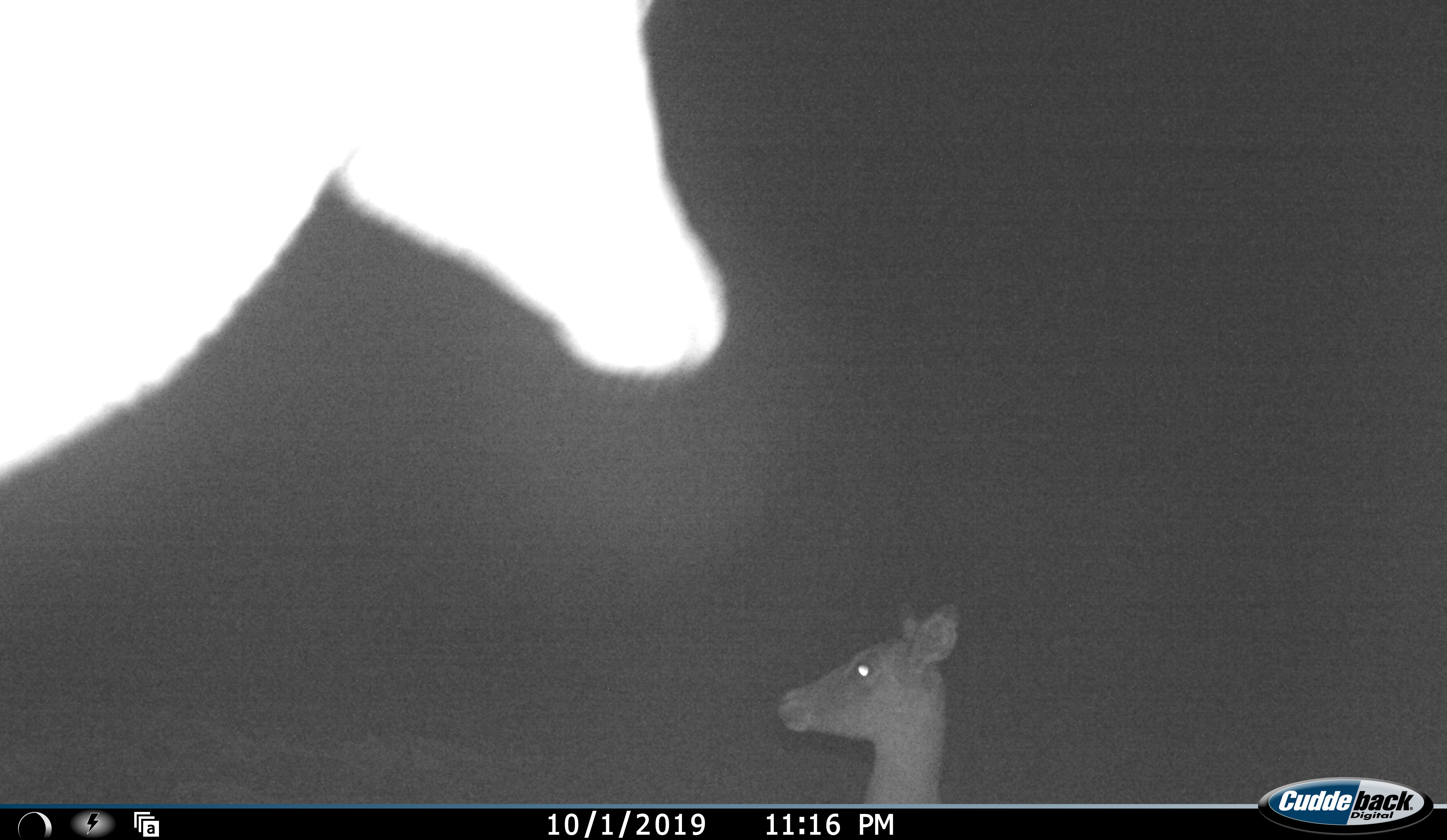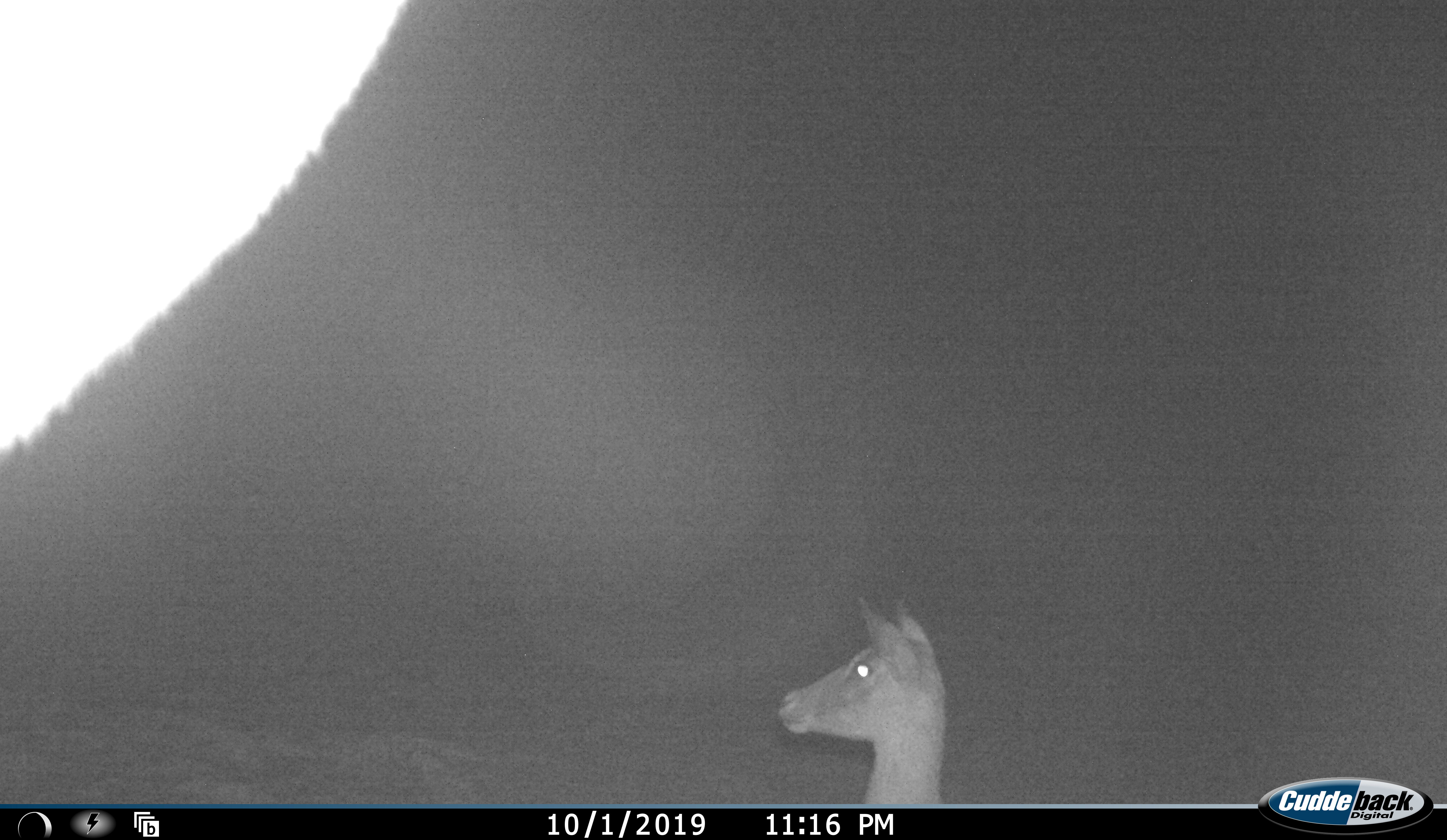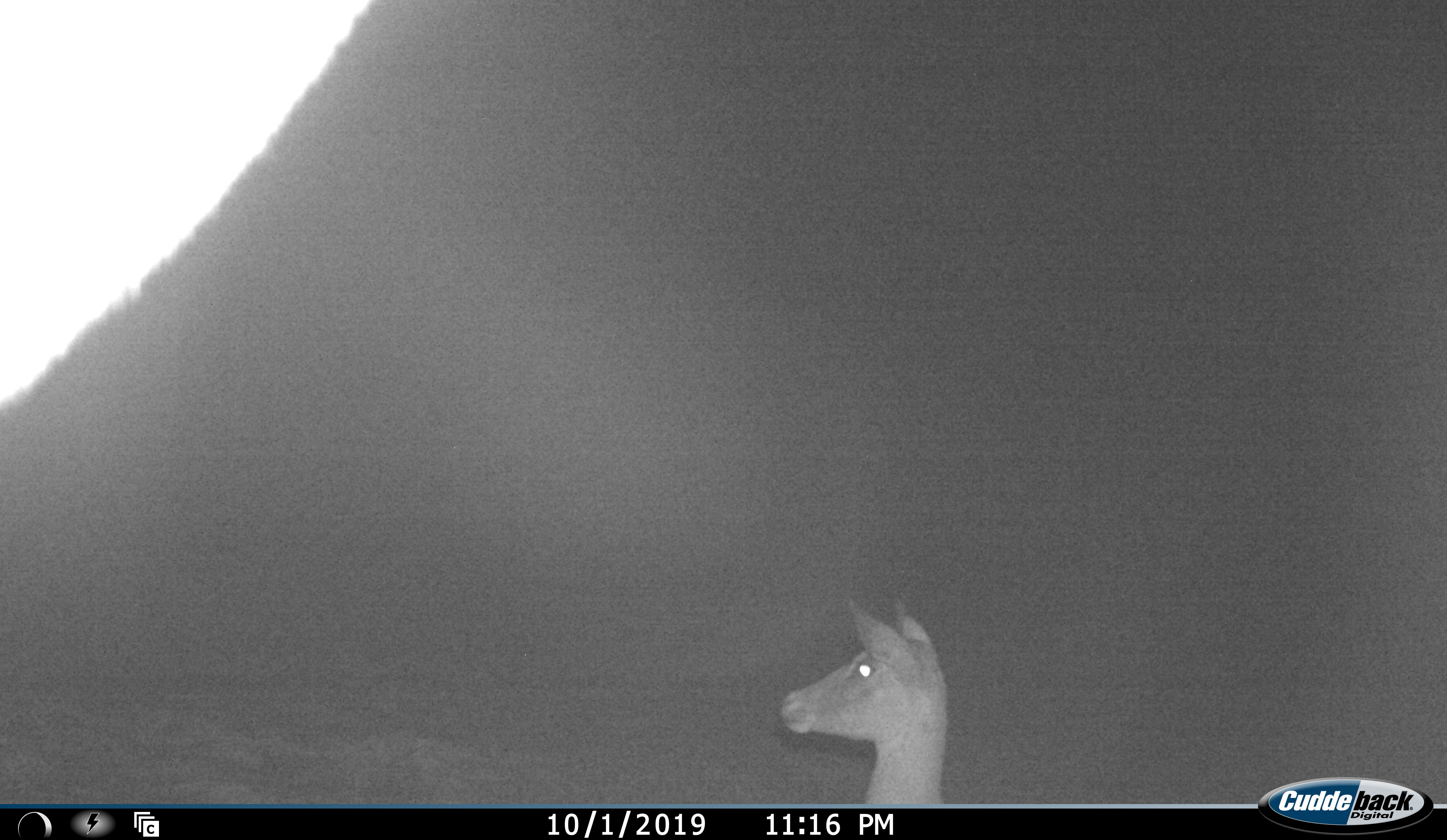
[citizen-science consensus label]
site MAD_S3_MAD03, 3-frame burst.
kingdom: Animalia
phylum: Chordata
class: Mammalia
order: Artiodactyla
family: Bovidae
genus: Aepyceros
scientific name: Aepyceros melampus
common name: impala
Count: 2.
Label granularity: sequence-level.